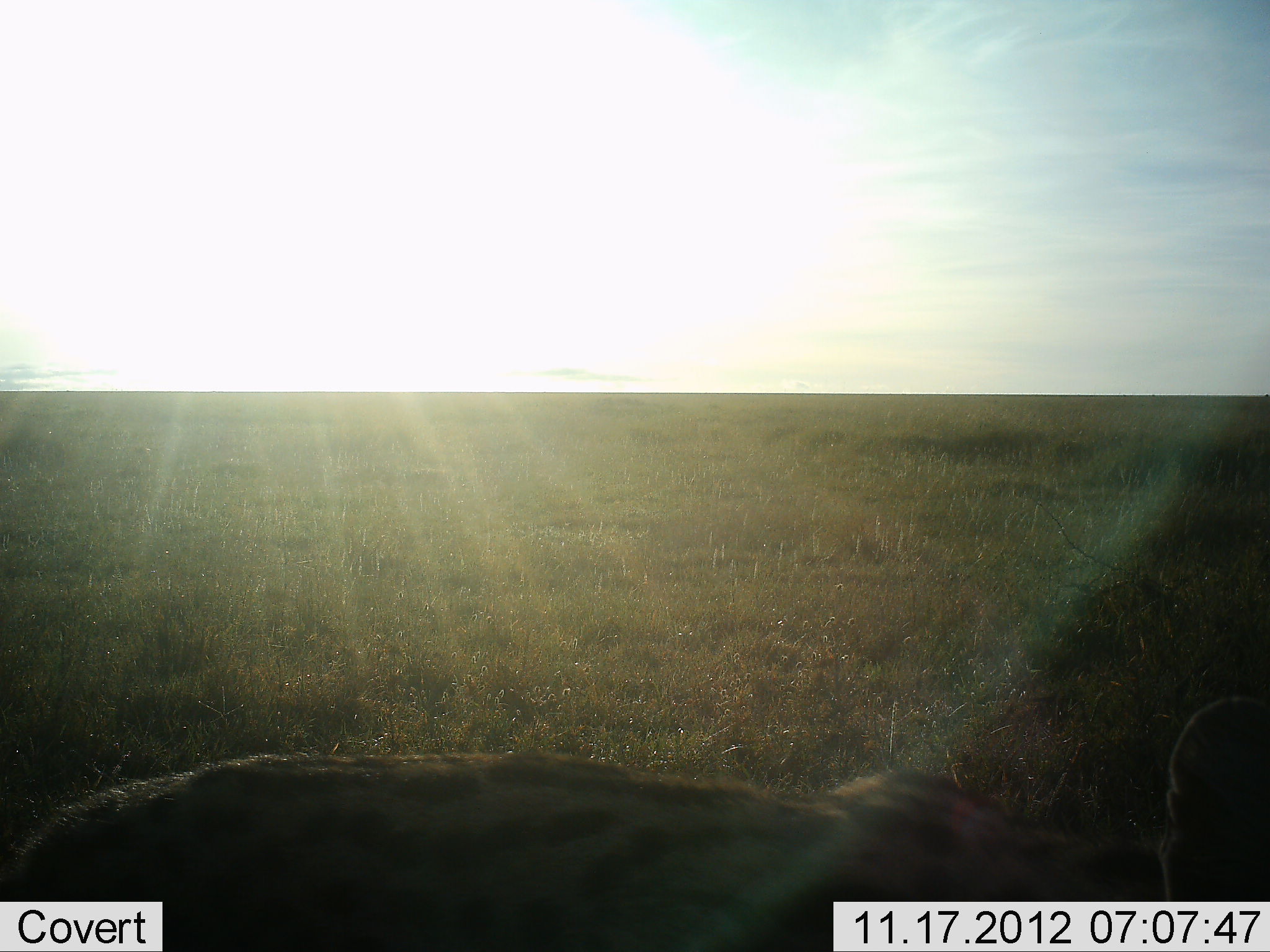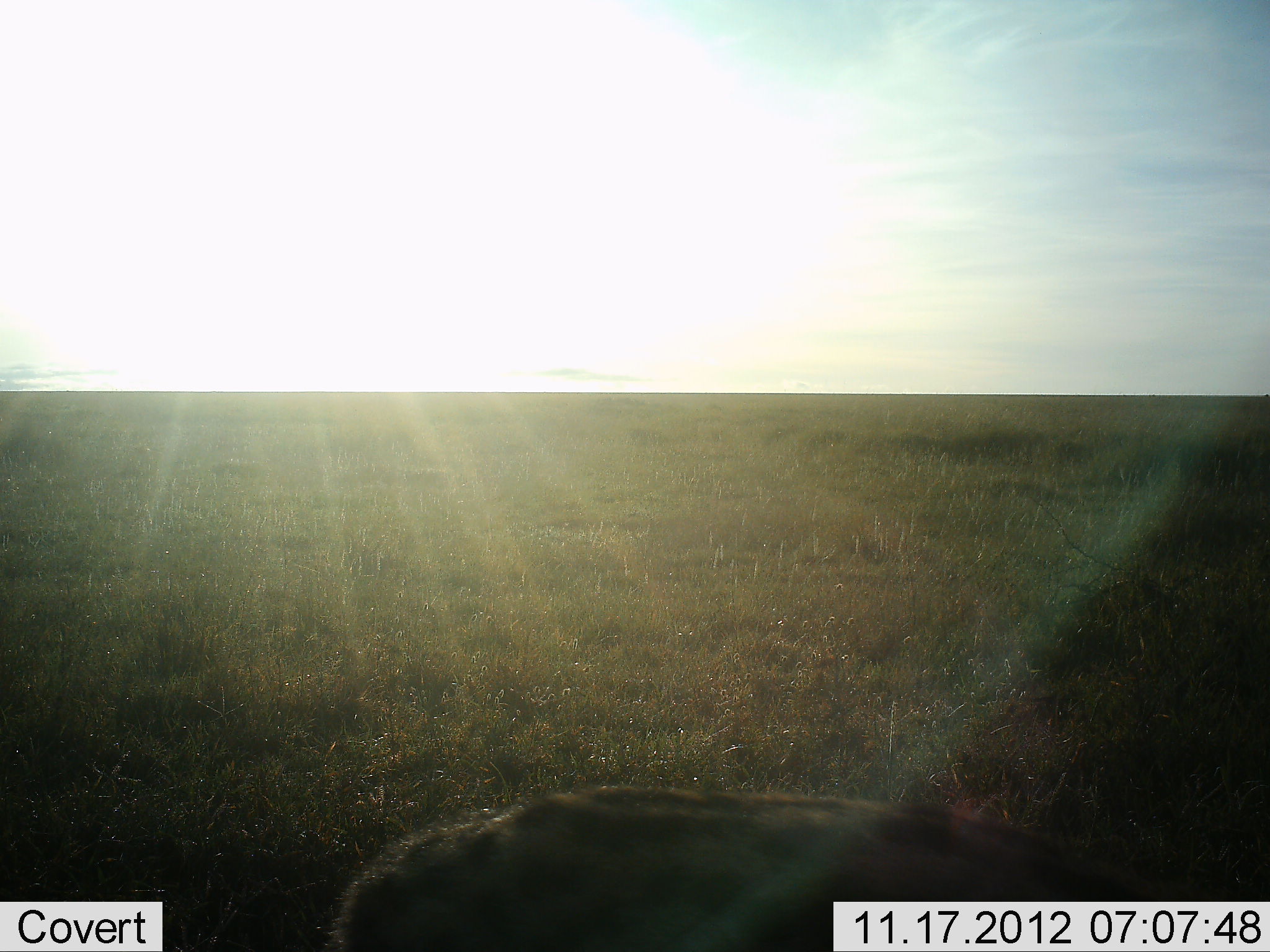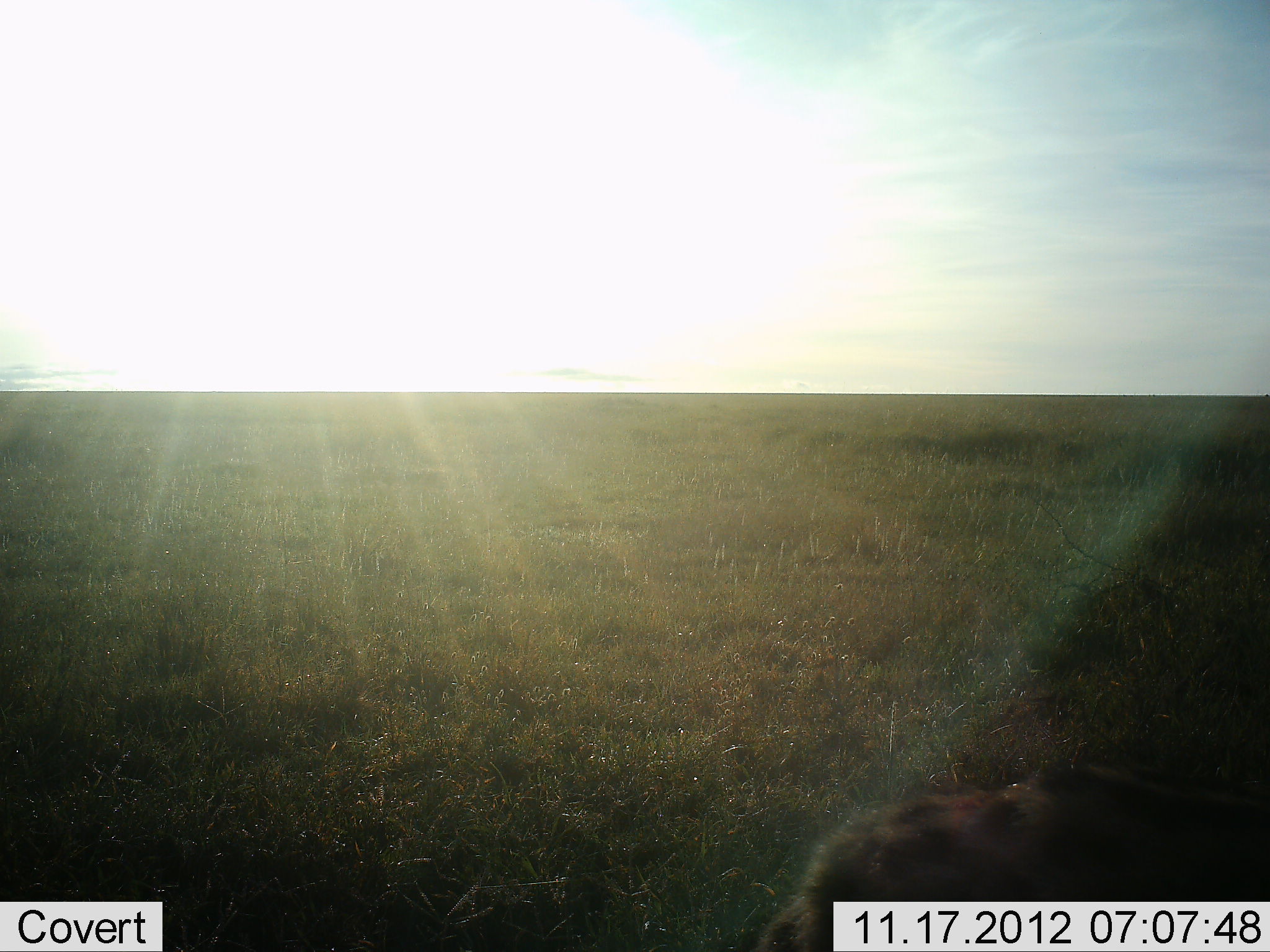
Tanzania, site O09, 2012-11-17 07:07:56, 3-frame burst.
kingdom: Animalia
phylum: Chordata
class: Mammalia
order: Carnivora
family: Felidae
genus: Leptailurus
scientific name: Leptailurus serval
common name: serval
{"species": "serval (Leptailurus serval)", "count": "1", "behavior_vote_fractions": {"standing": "40%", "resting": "10%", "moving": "50%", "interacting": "0%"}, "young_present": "0%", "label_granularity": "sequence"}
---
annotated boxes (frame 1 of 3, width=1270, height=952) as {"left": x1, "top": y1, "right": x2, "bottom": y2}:
animal: {"left": 0, "top": 694, "right": 1270, "bottom": 951}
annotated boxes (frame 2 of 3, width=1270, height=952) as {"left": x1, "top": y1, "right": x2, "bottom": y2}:
animal: {"left": 330, "top": 782, "right": 1132, "bottom": 952}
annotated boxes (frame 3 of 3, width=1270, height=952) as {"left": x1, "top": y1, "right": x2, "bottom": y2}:
animal: {"left": 761, "top": 757, "right": 1270, "bottom": 950}